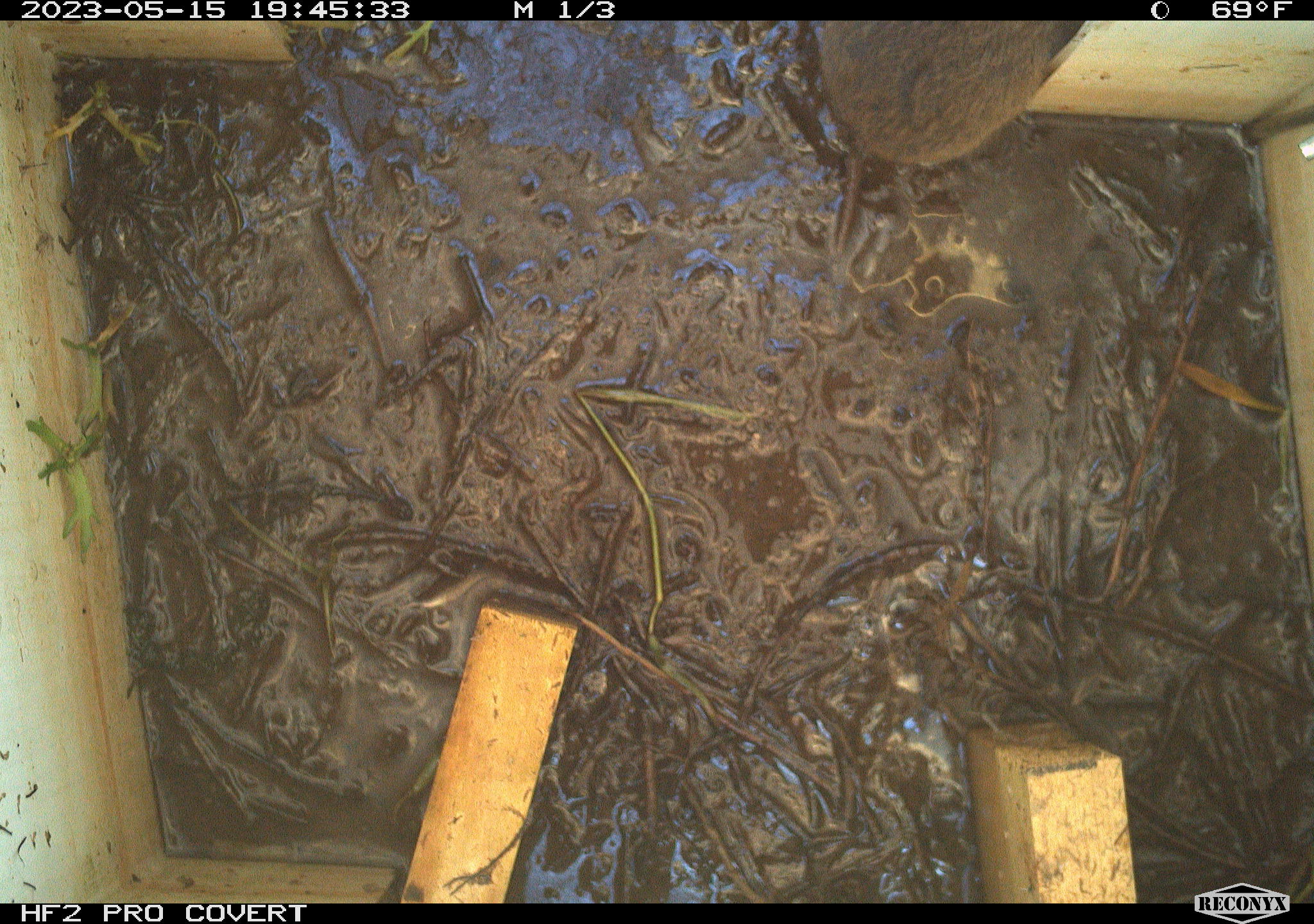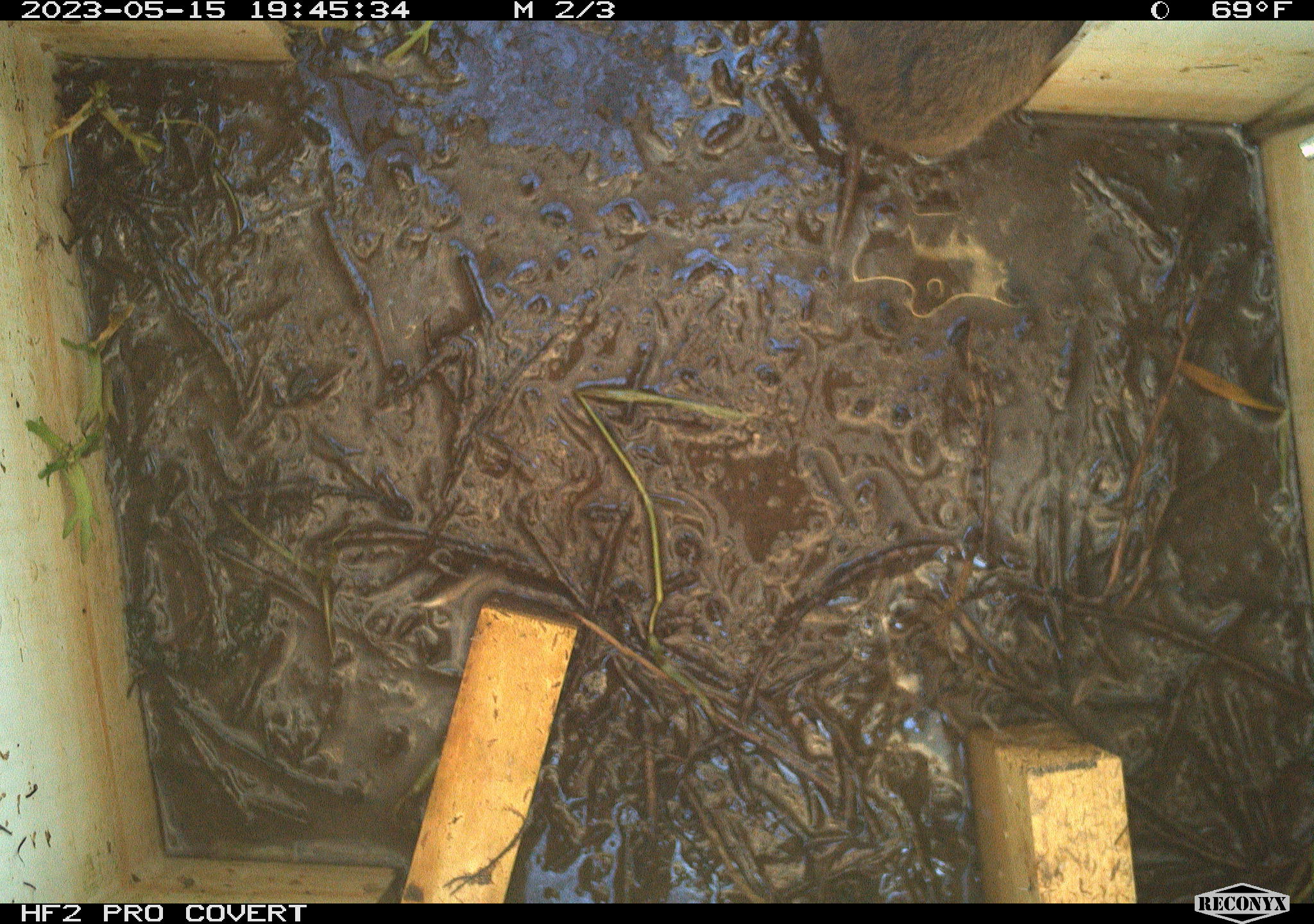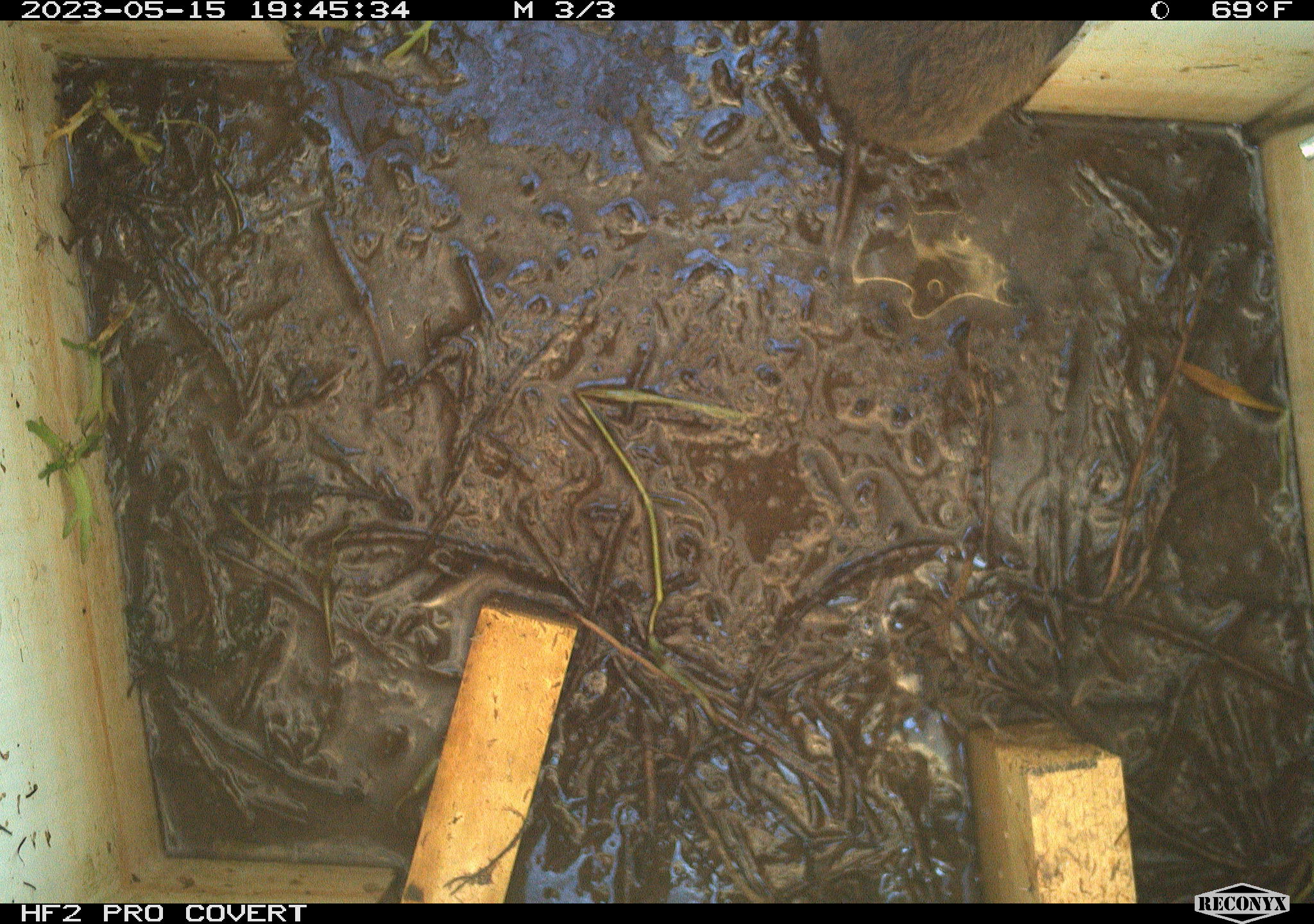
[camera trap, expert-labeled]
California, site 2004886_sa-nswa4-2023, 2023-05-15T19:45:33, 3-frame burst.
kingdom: Animalia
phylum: Chordata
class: Mammalia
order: Rodentia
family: Cricetidae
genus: Microtus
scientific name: Microtus californicus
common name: california vole